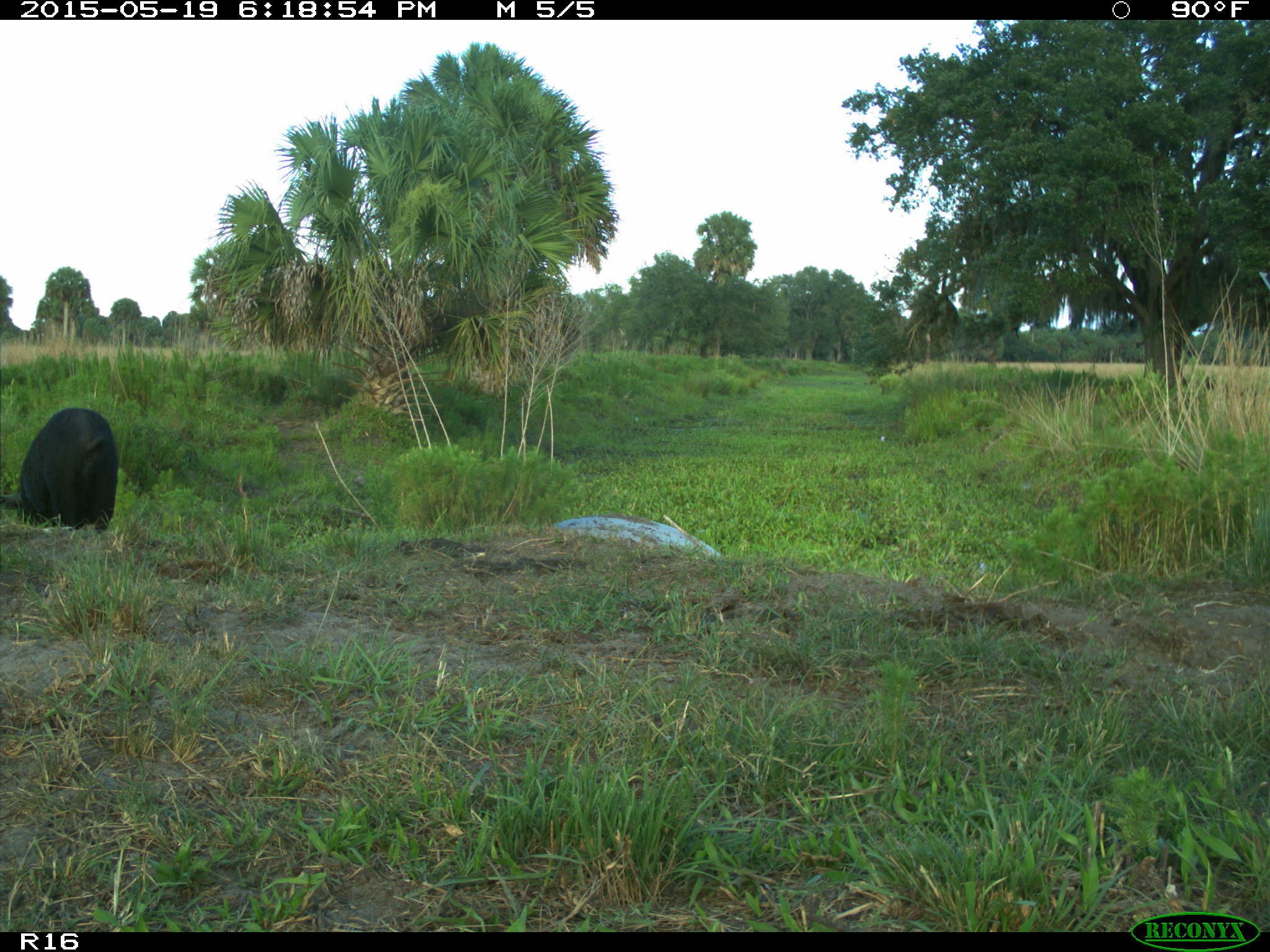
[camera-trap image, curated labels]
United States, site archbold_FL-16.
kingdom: Animalia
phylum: Chordata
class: Mammalia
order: Artiodactyla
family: Suidae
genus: Sus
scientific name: Sus scrofa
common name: wild boar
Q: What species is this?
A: Sus scrofa (wild boar).